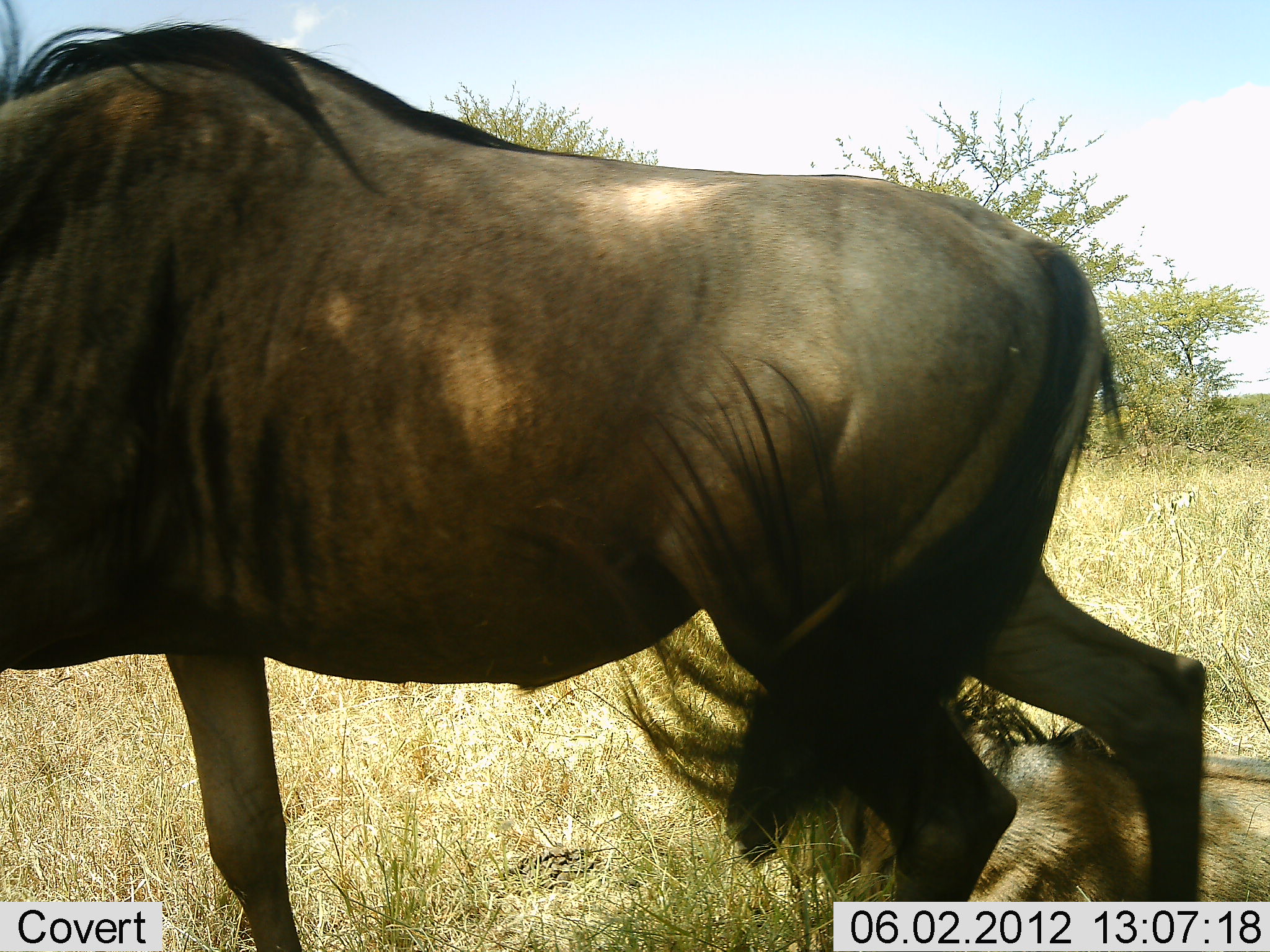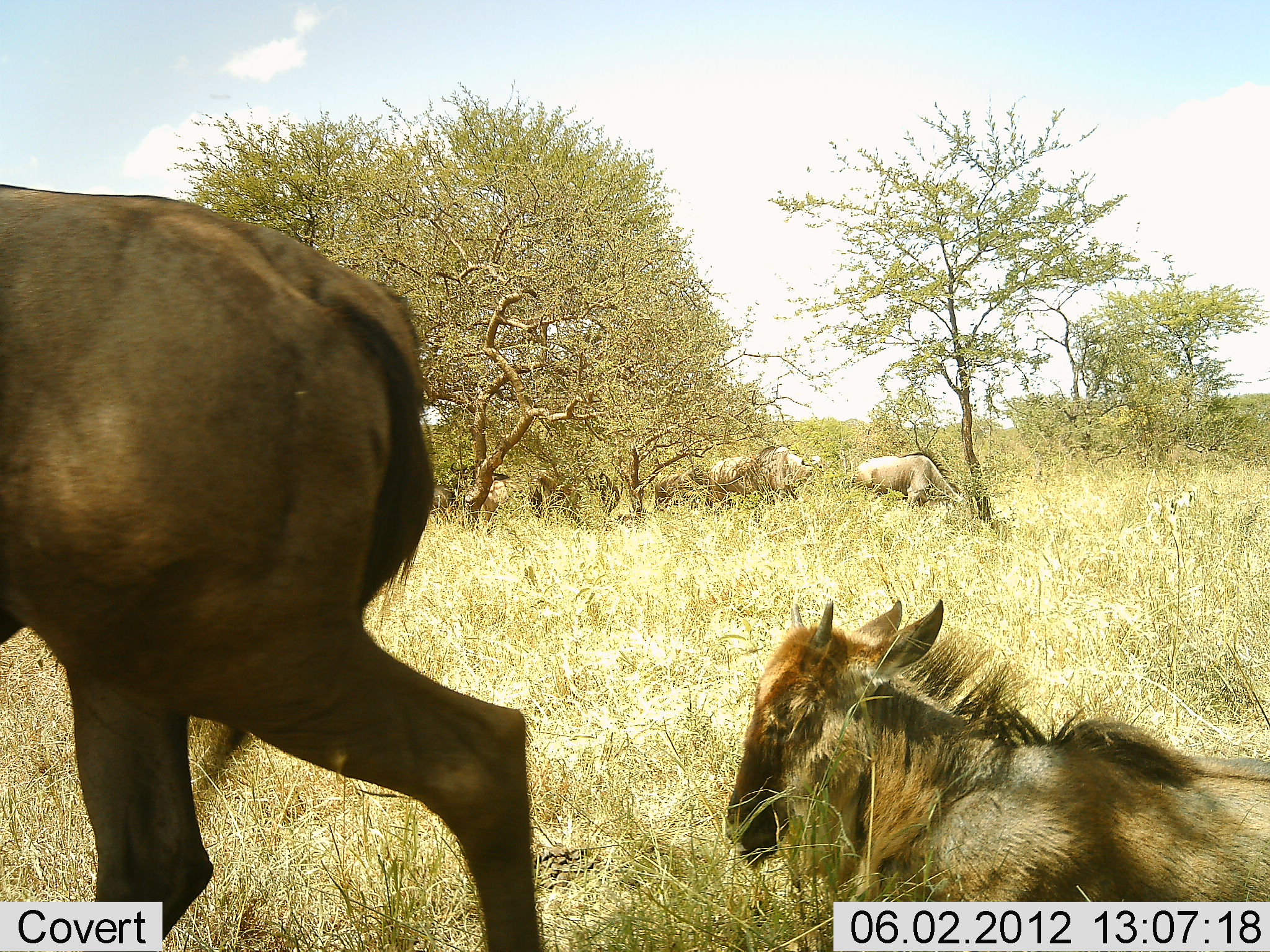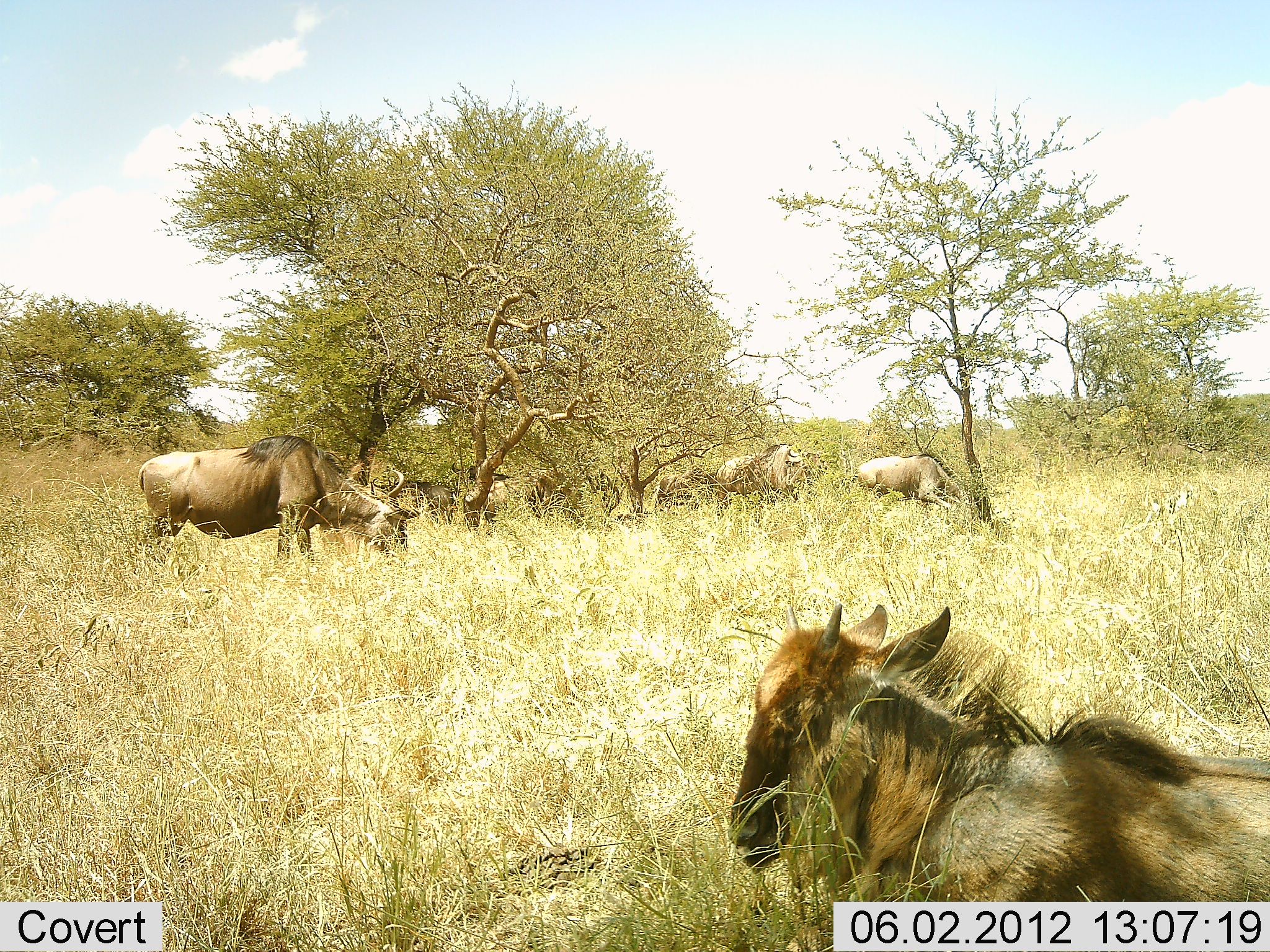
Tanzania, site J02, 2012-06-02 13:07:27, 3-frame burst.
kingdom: Animalia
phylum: Chordata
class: Mammalia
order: Artiodactyla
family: Bovidae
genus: Connochaetes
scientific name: Connochaetes taurinus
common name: blue wildebeest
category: wildebeest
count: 8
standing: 40%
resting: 80%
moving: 80%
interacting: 0%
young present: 70%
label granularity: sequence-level